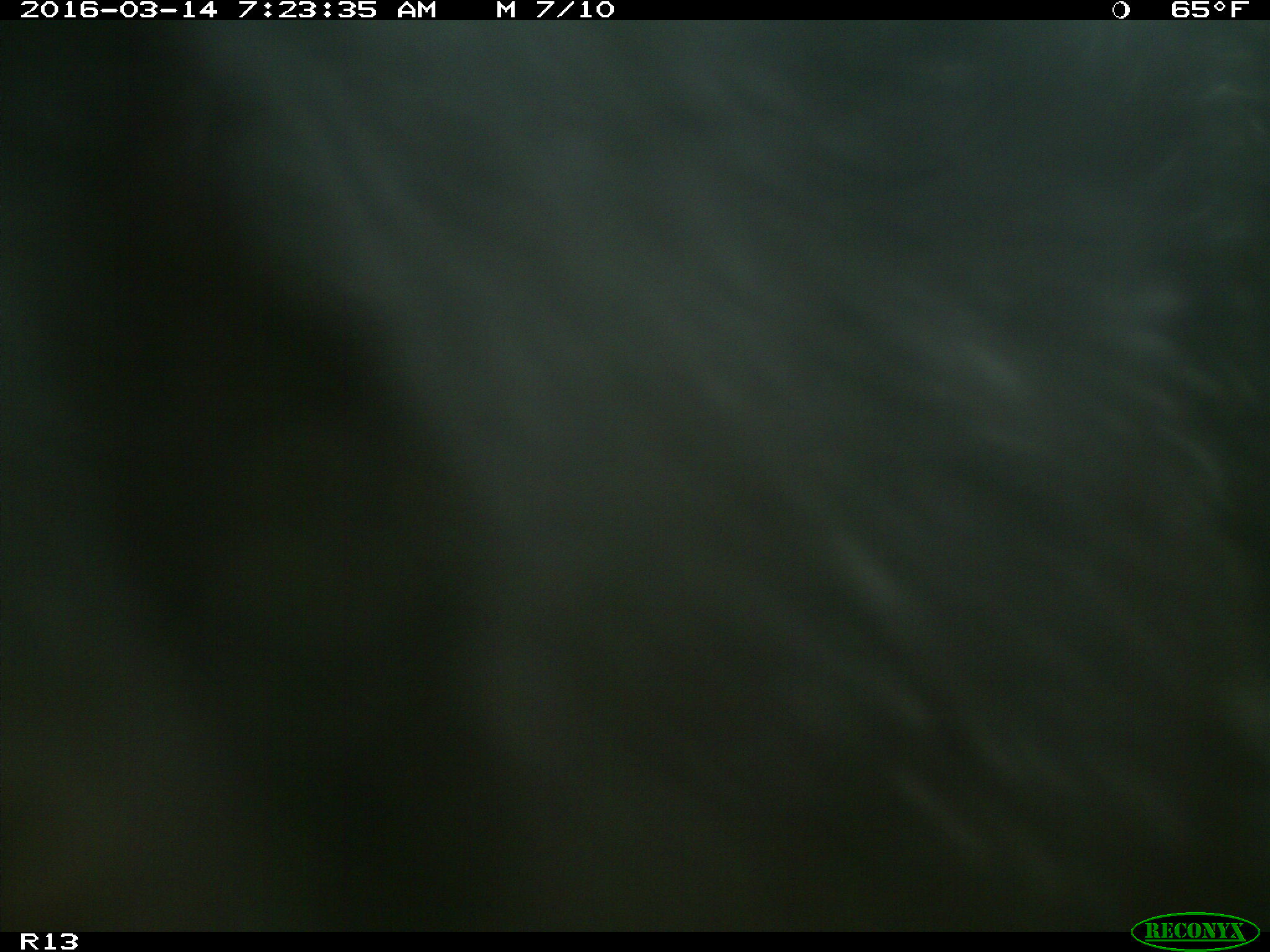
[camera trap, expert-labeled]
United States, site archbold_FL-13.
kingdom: Animalia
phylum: Chordata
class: Mammalia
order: Artiodactyla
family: Bovidae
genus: Bos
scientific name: Bos taurus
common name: domestic cow